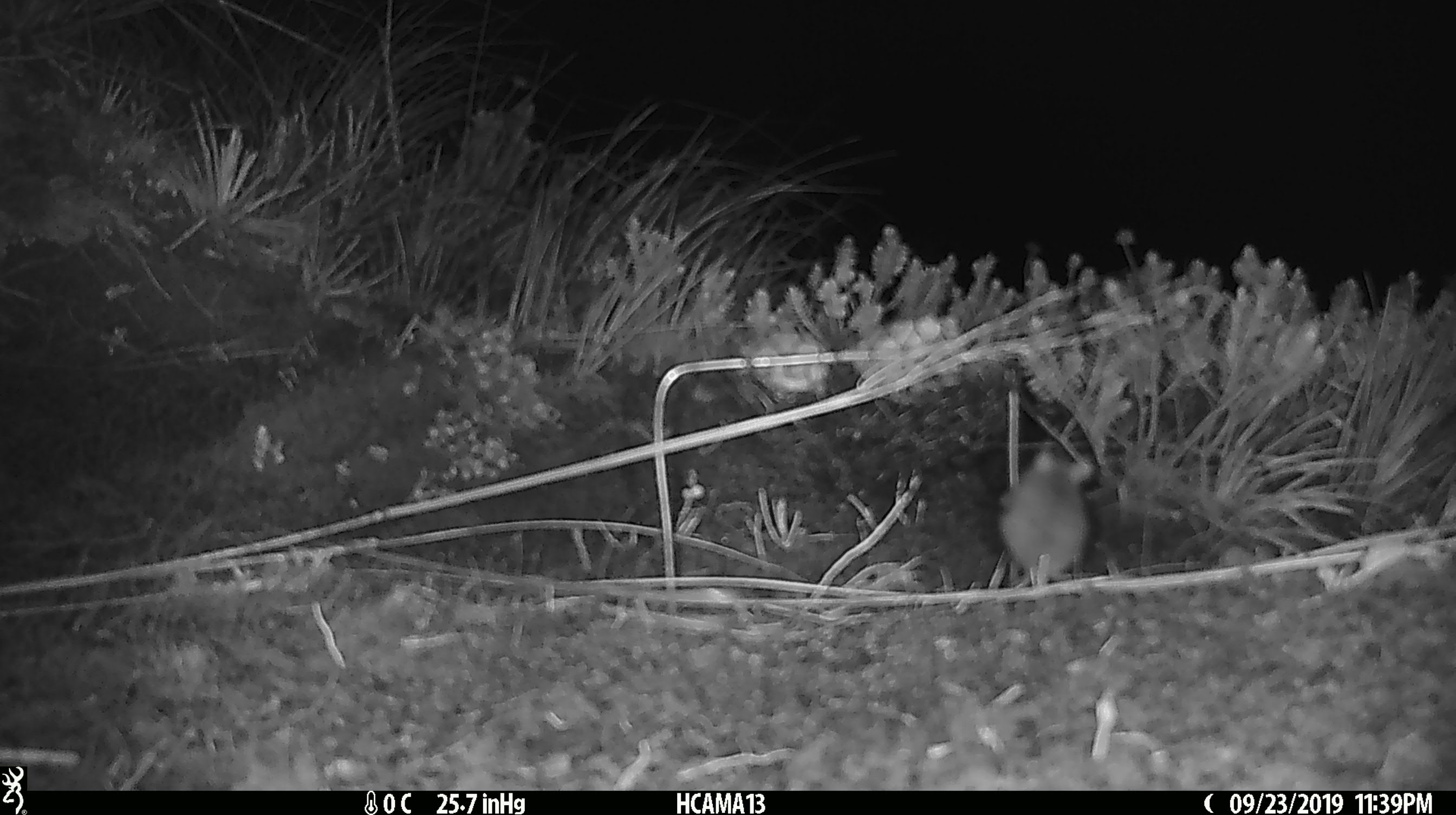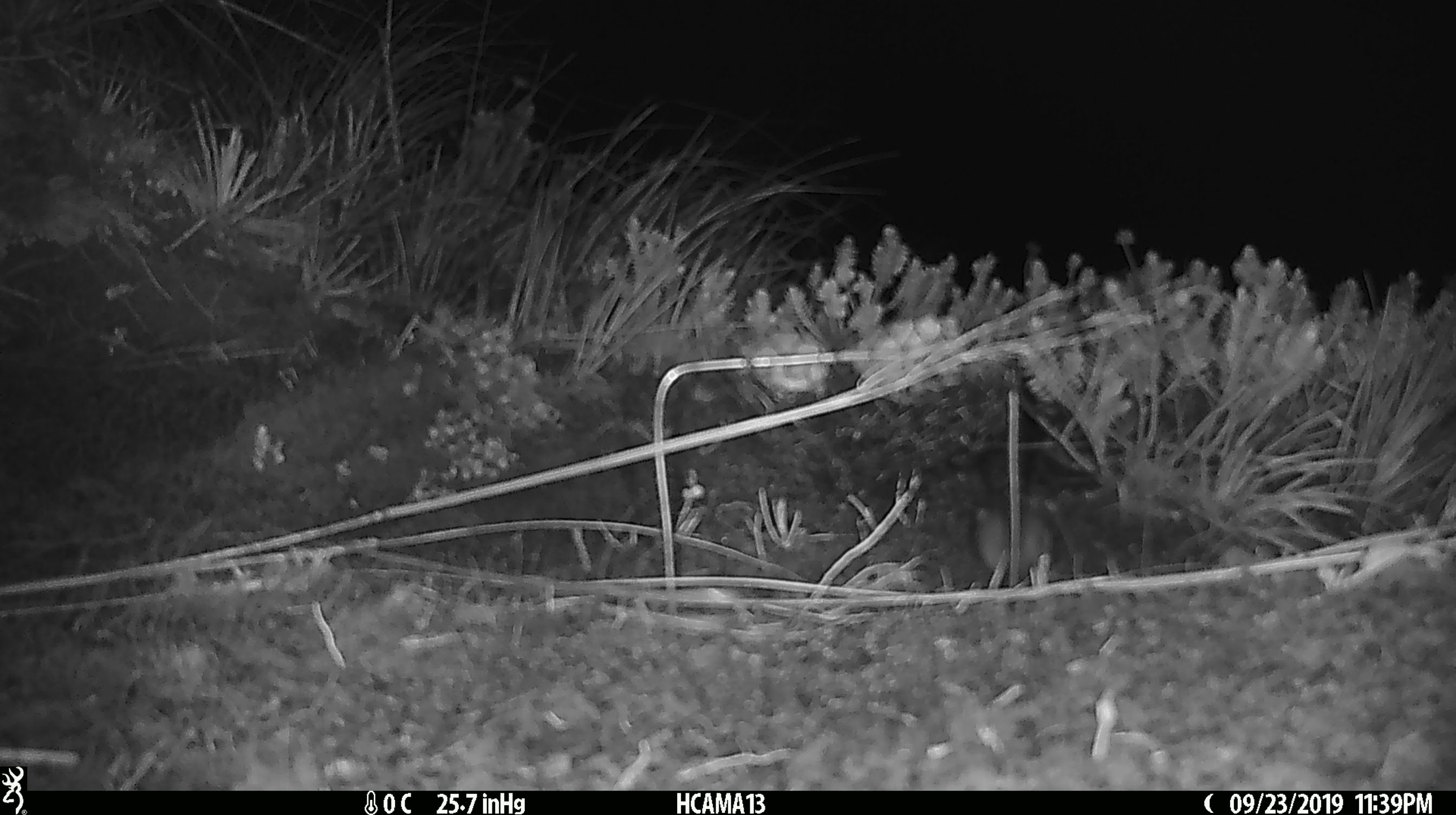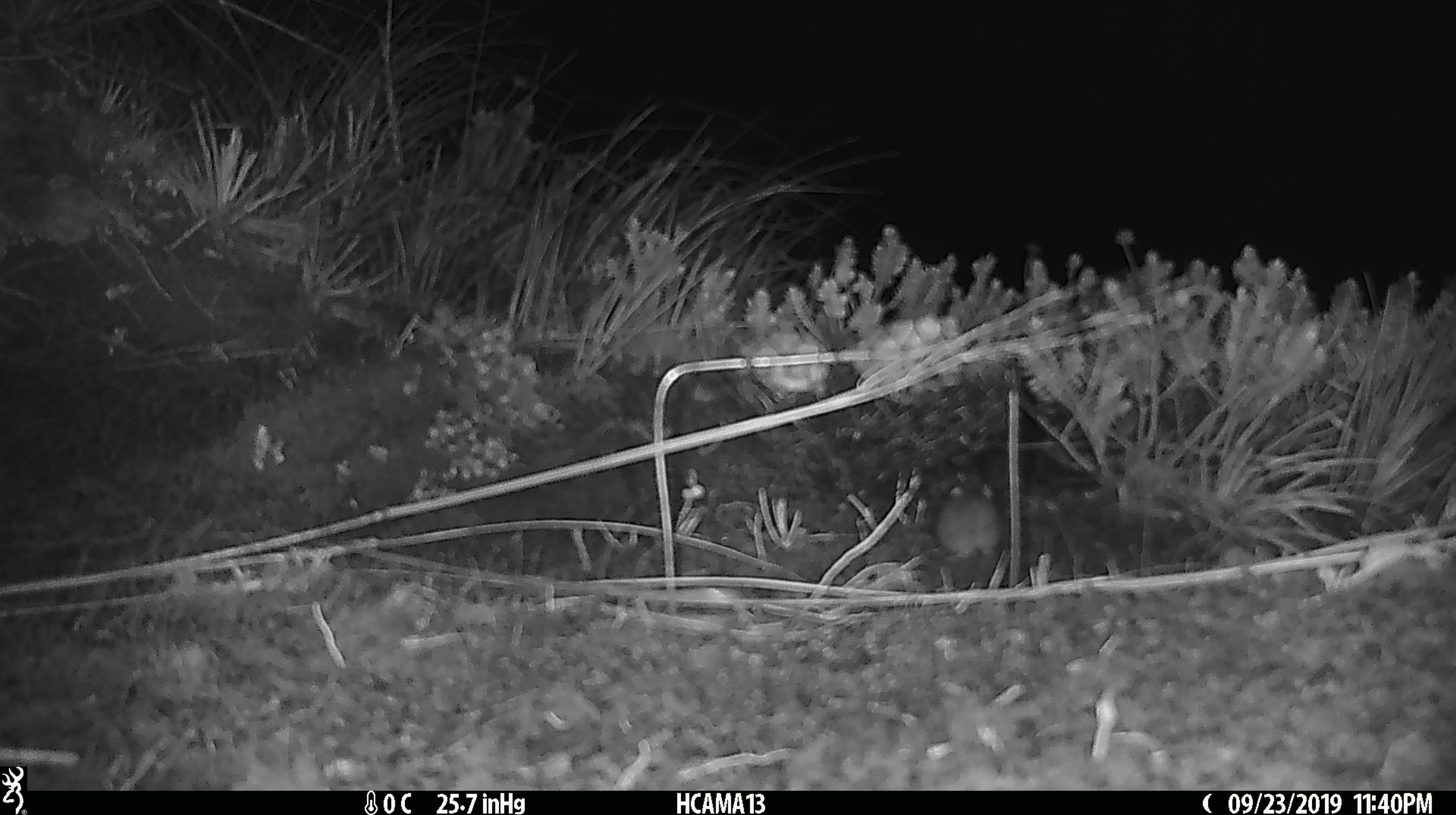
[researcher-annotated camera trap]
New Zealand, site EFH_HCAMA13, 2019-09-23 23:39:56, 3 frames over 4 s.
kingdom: Animalia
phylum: Chordata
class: Mammalia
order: Rodentia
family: Muridae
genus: Mus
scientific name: Mus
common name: mouse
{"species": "mouse (Mus)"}